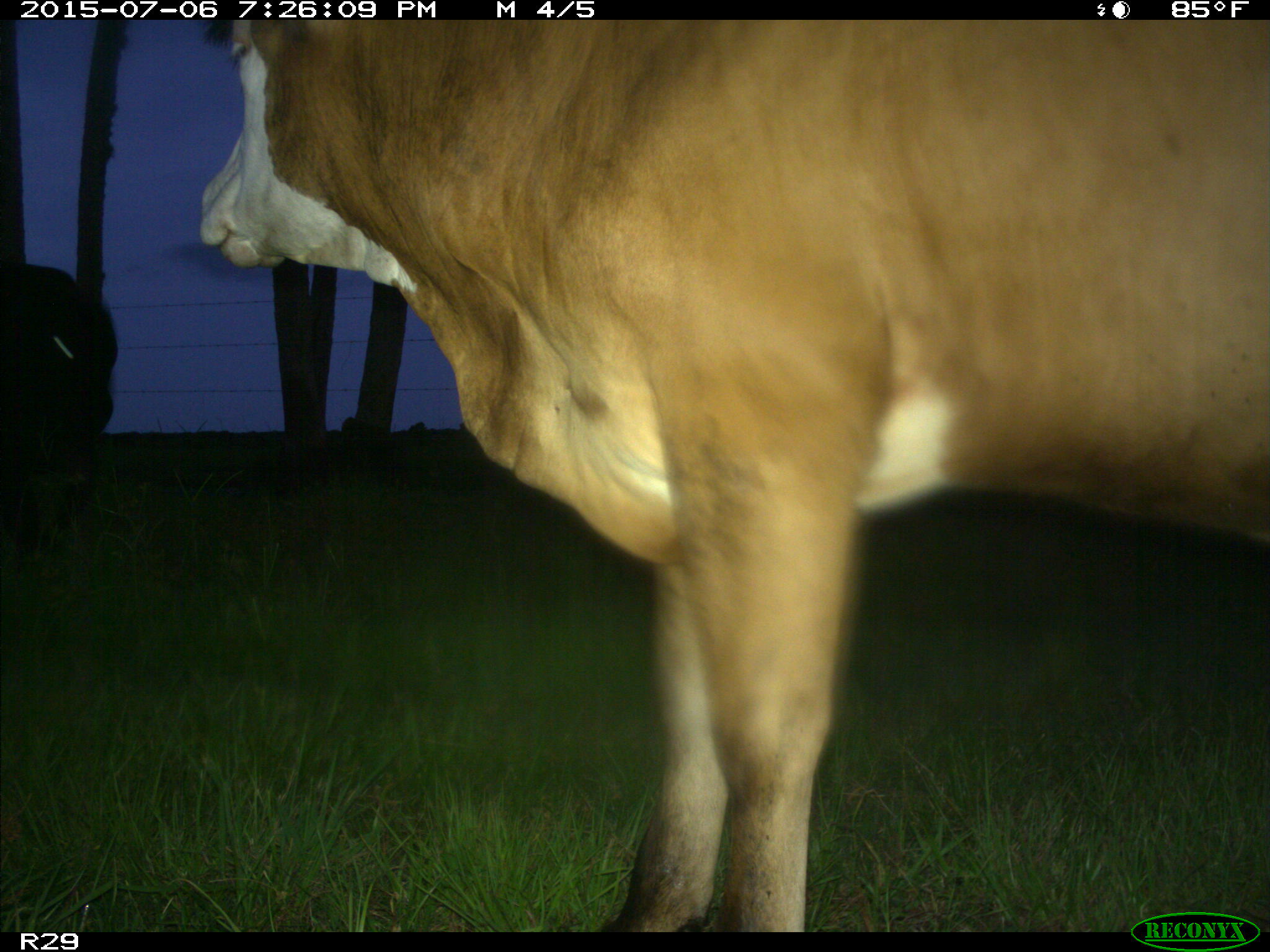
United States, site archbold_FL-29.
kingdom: Animalia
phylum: Chordata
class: Mammalia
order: Artiodactyla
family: Bovidae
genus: Bos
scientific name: Bos taurus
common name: domestic cow